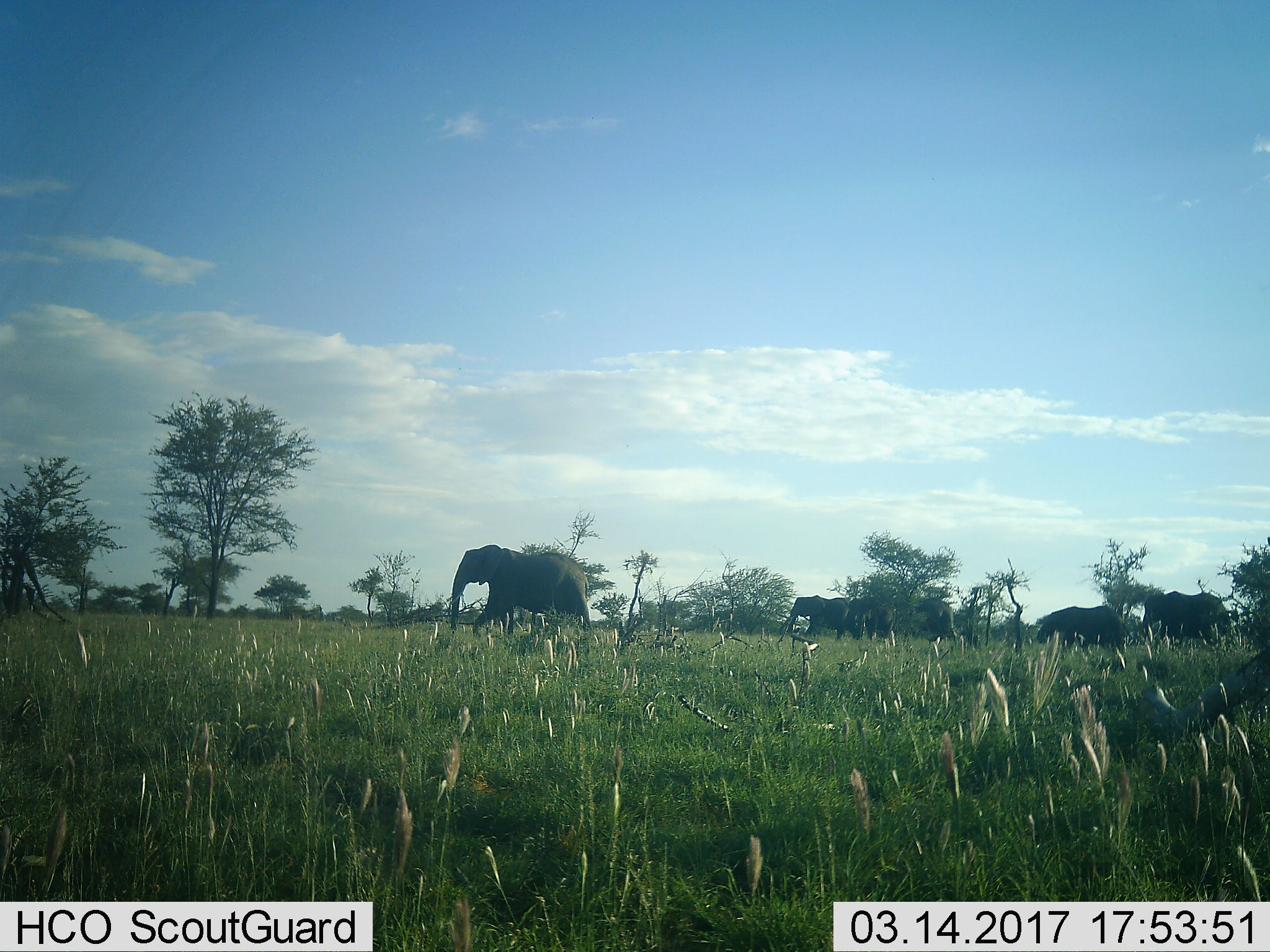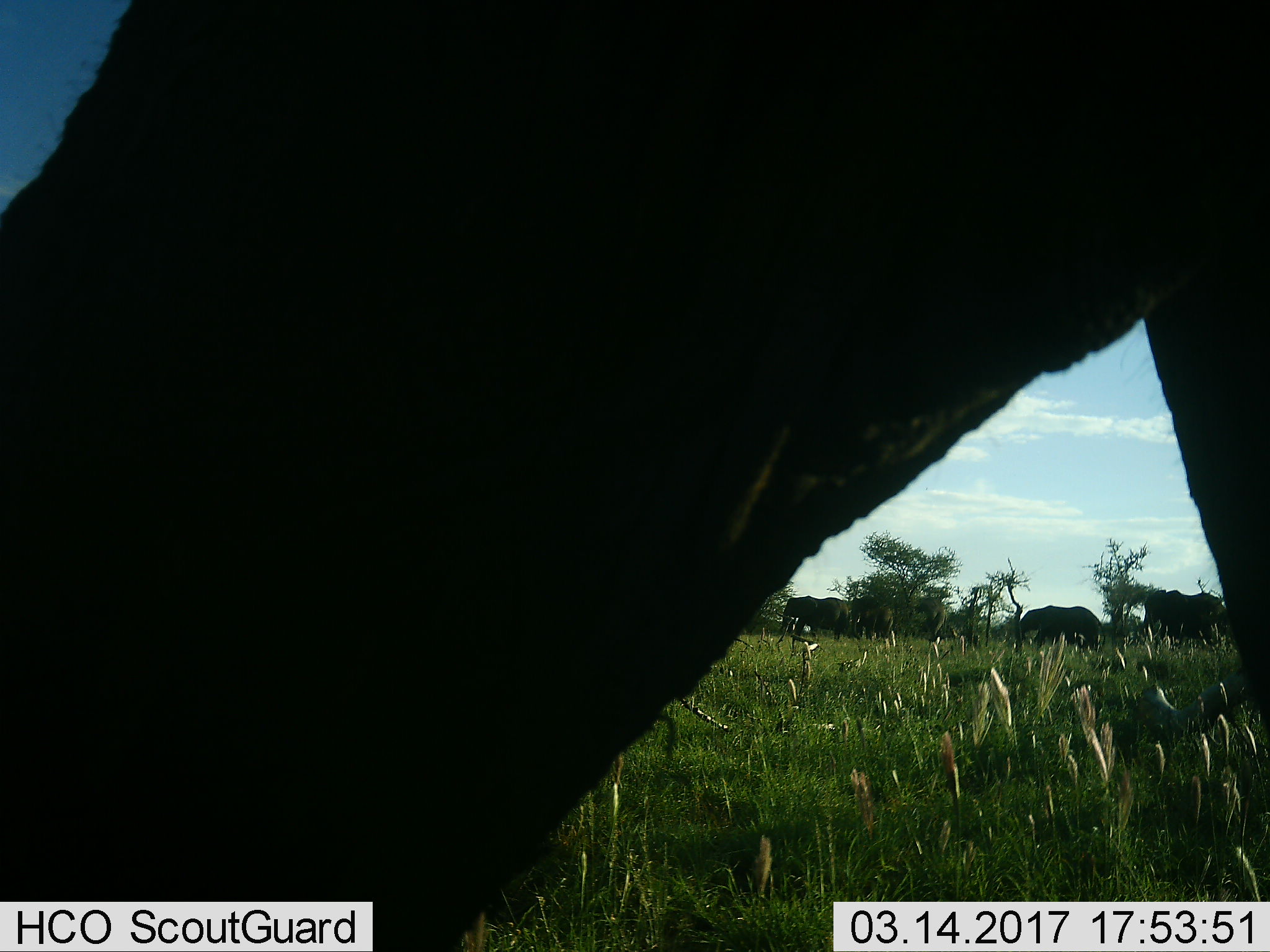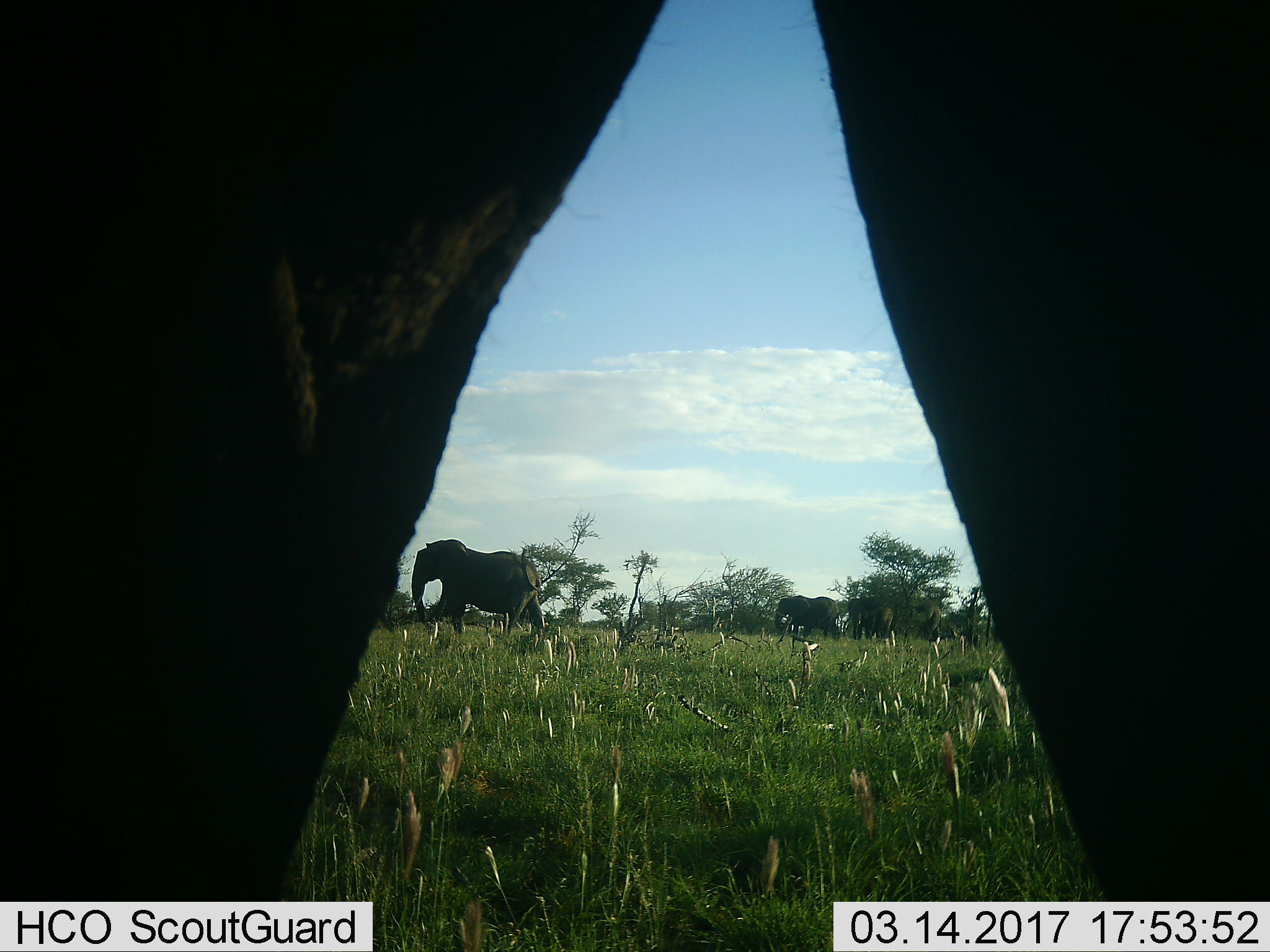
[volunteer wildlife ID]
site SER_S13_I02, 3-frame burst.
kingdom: Animalia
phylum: Chordata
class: Mammalia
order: Proboscidea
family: Elephantidae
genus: Loxodonta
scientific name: Loxodonta africana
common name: african bush elephant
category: elephant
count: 6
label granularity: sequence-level